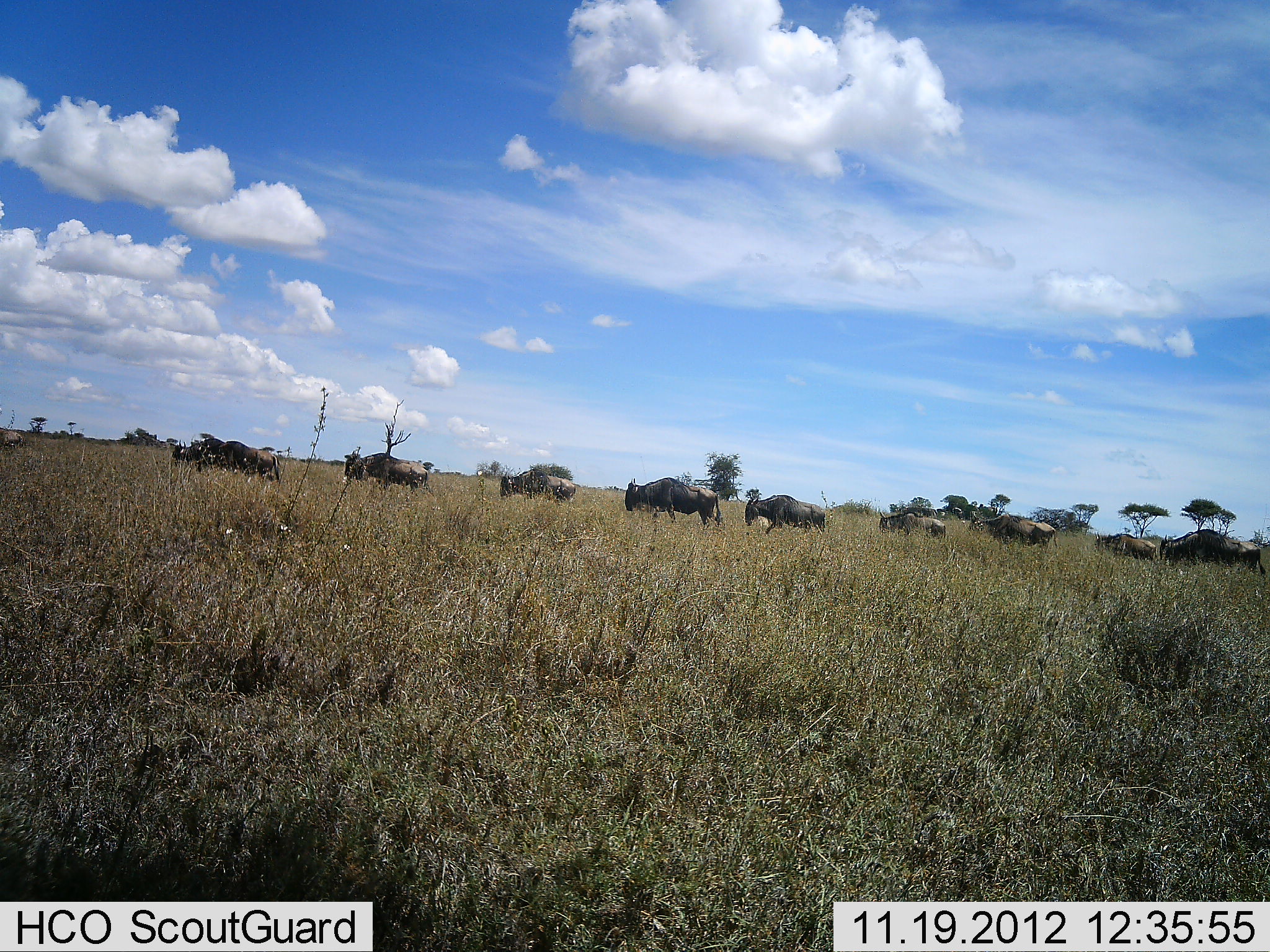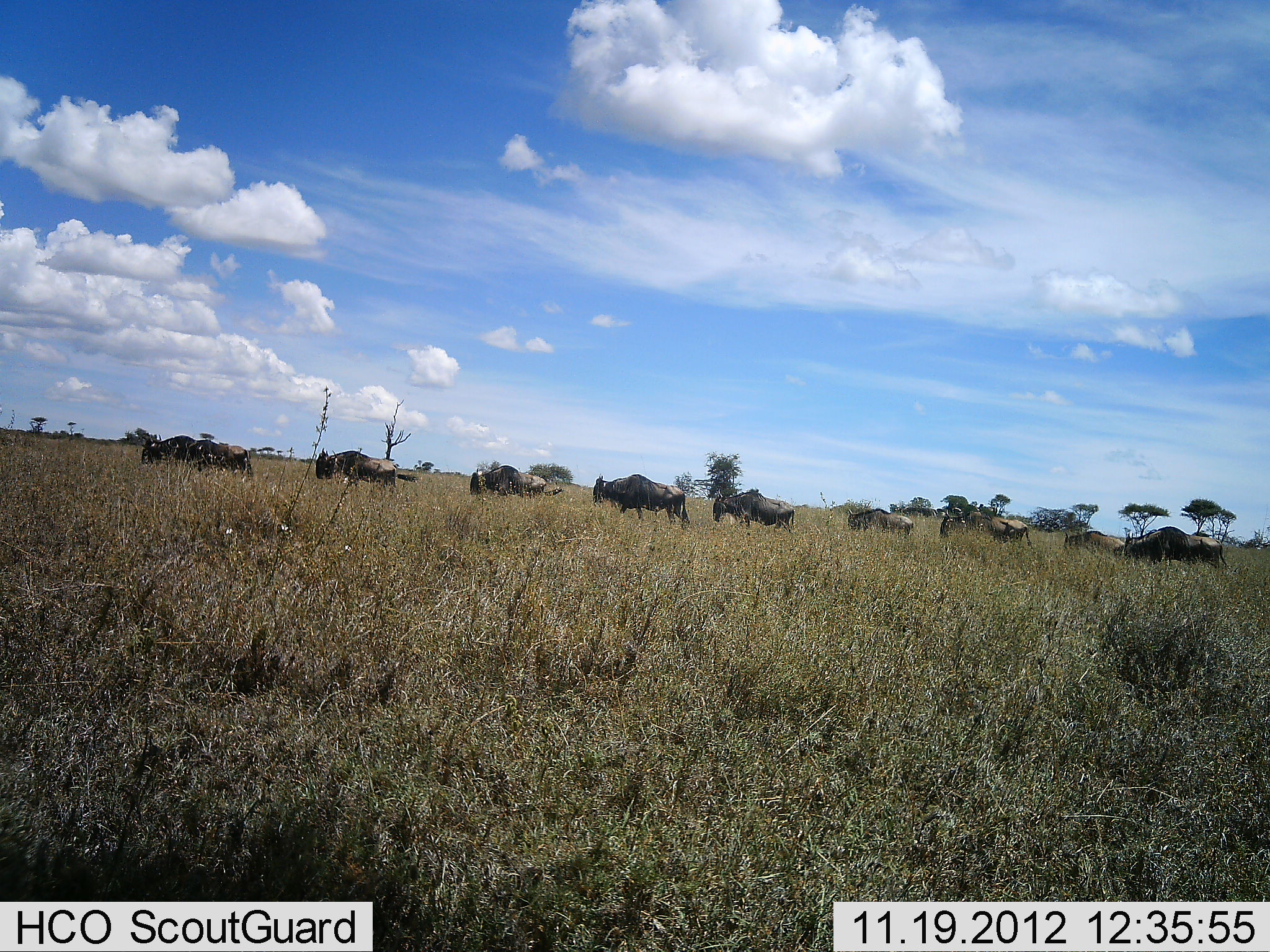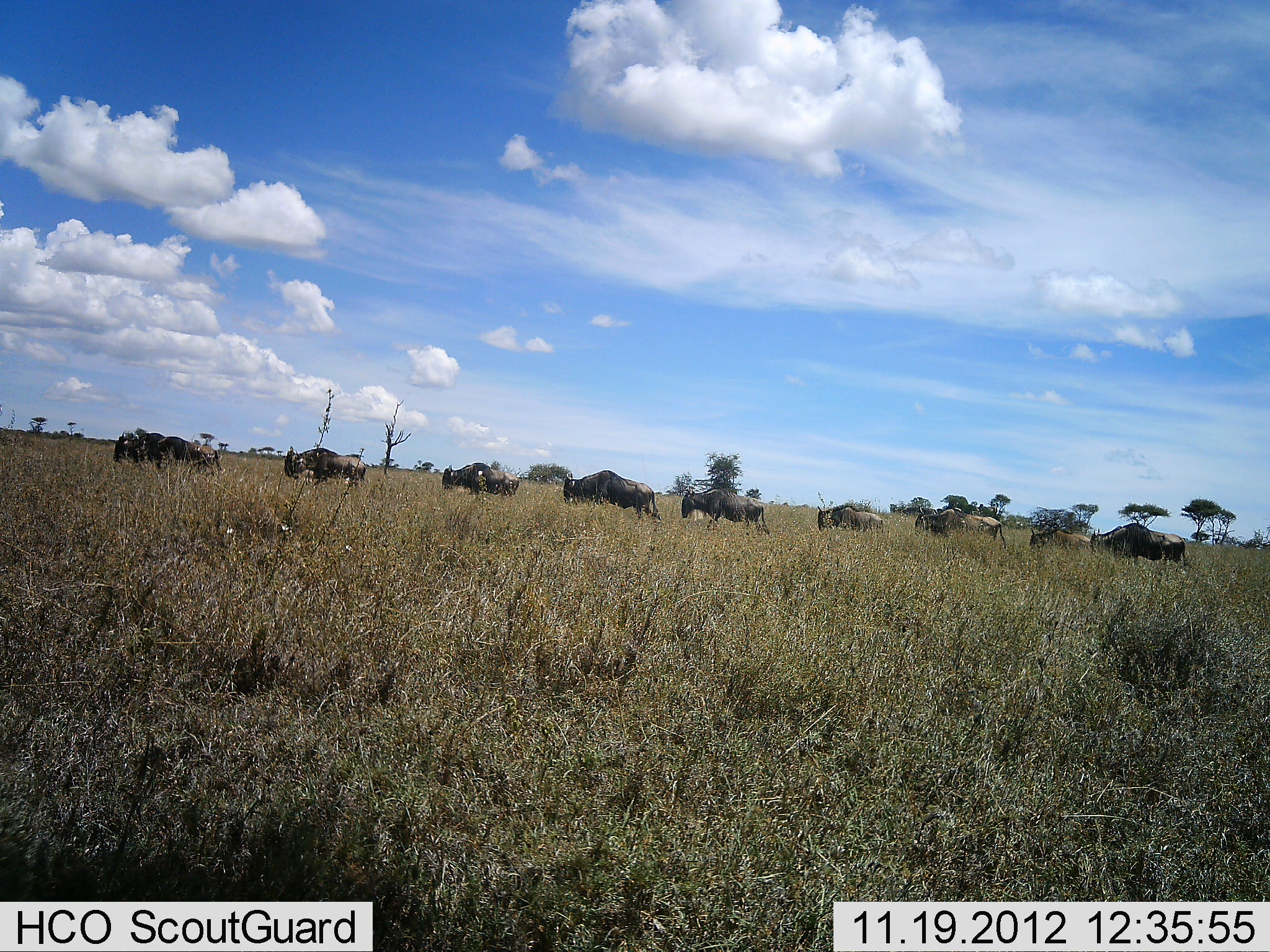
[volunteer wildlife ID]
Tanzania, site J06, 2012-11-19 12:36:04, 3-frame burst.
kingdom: Animalia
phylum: Chordata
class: Mammalia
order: Artiodactyla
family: Bovidae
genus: Connochaetes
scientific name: Connochaetes taurinus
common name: blue wildebeest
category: wildebeest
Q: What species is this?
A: Wildebeest (blue wildebeest) (Connochaetes taurinus).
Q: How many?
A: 11-50.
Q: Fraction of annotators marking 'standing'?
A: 0%.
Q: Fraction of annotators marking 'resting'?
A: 0%.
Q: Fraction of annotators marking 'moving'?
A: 100%.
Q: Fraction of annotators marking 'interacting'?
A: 0%.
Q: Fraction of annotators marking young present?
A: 0%.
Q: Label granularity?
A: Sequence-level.